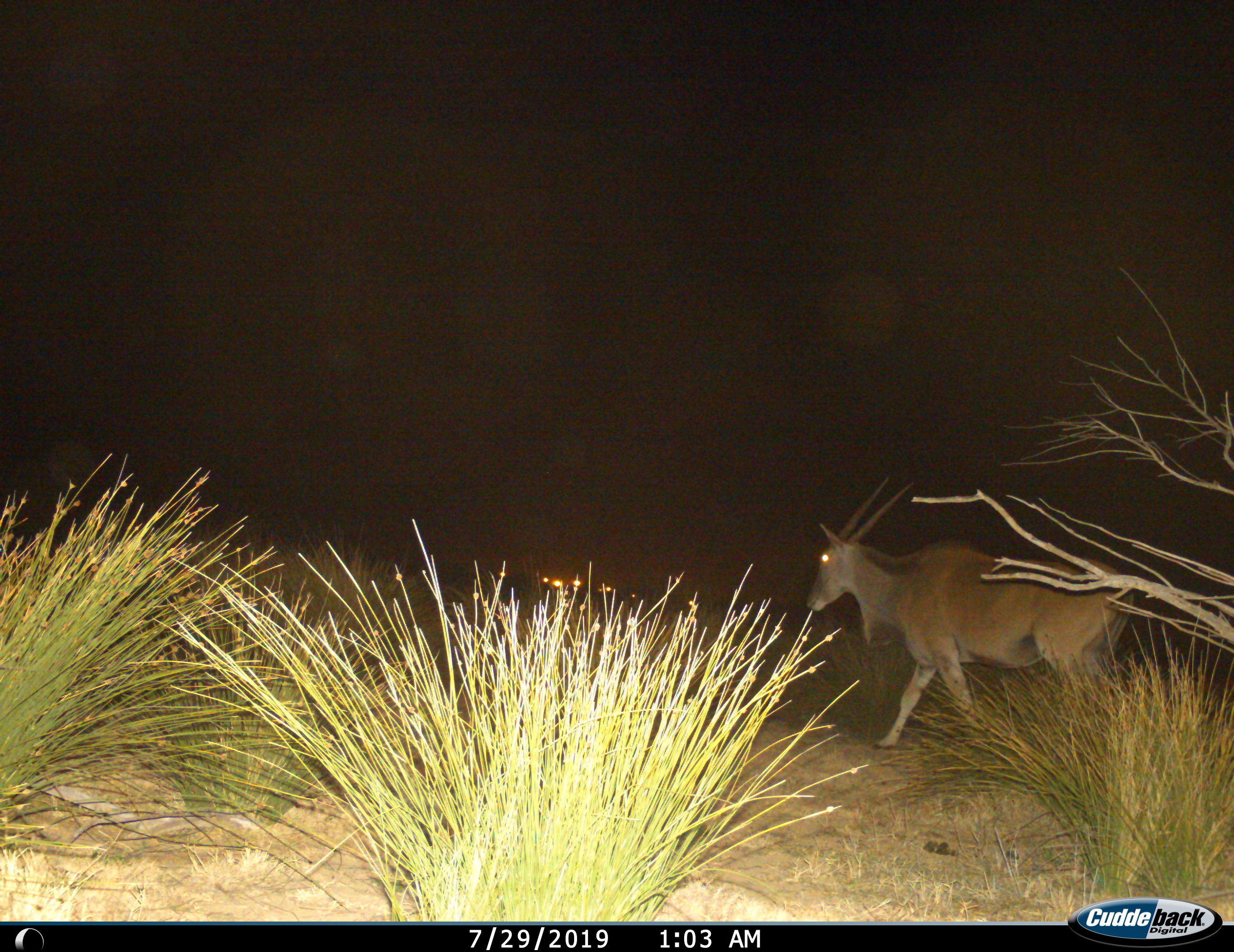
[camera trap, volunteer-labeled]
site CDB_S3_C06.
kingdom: Animalia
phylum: Chordata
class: Mammalia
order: Artiodactyla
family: Bovidae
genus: Tragelaphus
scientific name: Tragelaphus oryx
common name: eland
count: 1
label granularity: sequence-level